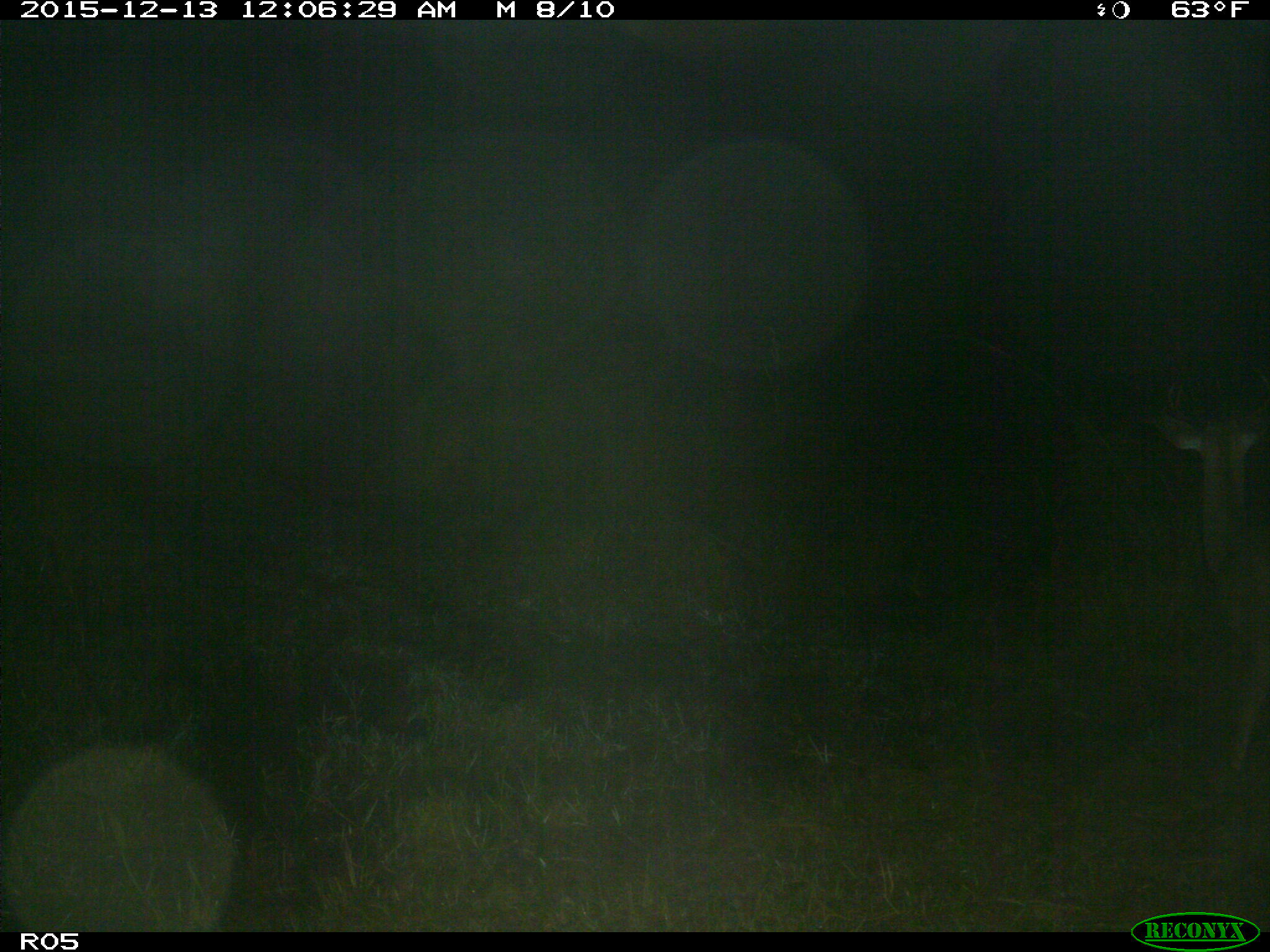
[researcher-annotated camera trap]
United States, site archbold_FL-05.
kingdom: Animalia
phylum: Chordata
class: Mammalia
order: Artiodactyla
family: Cervidae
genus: Odocoileus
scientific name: Odocoileus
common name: deer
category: unidentified deer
Unidentified deer (deer) (Odocoileus).